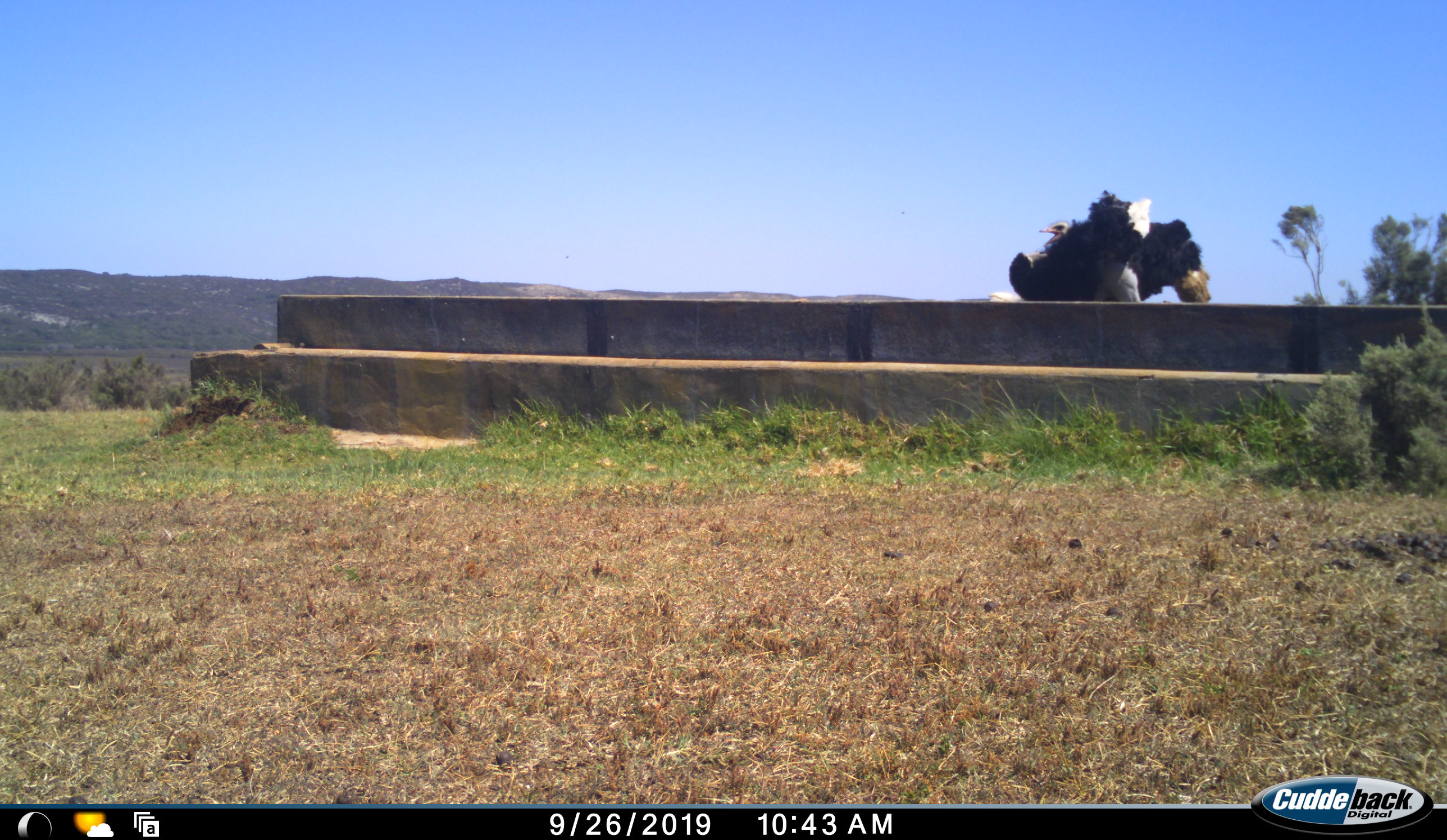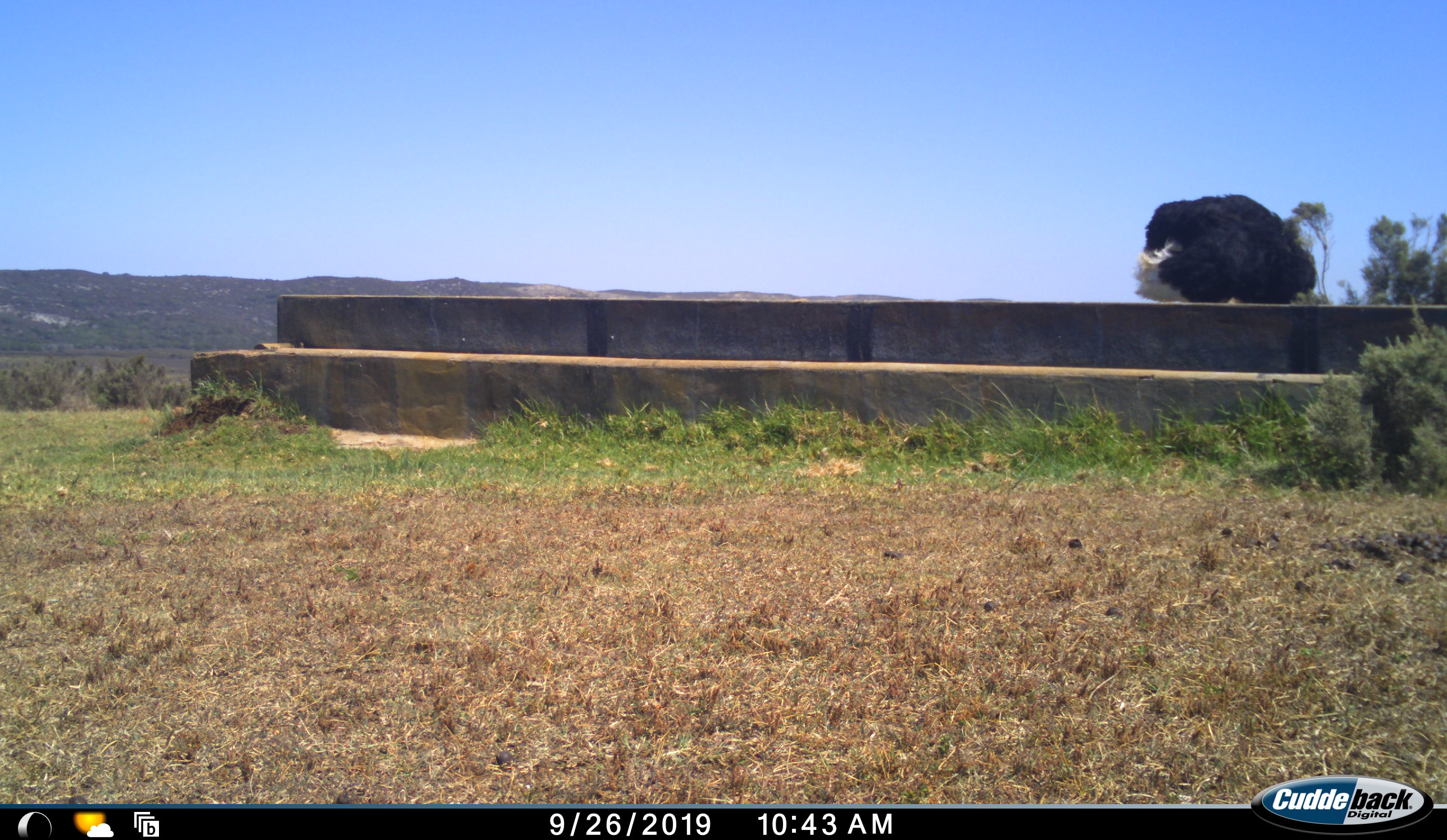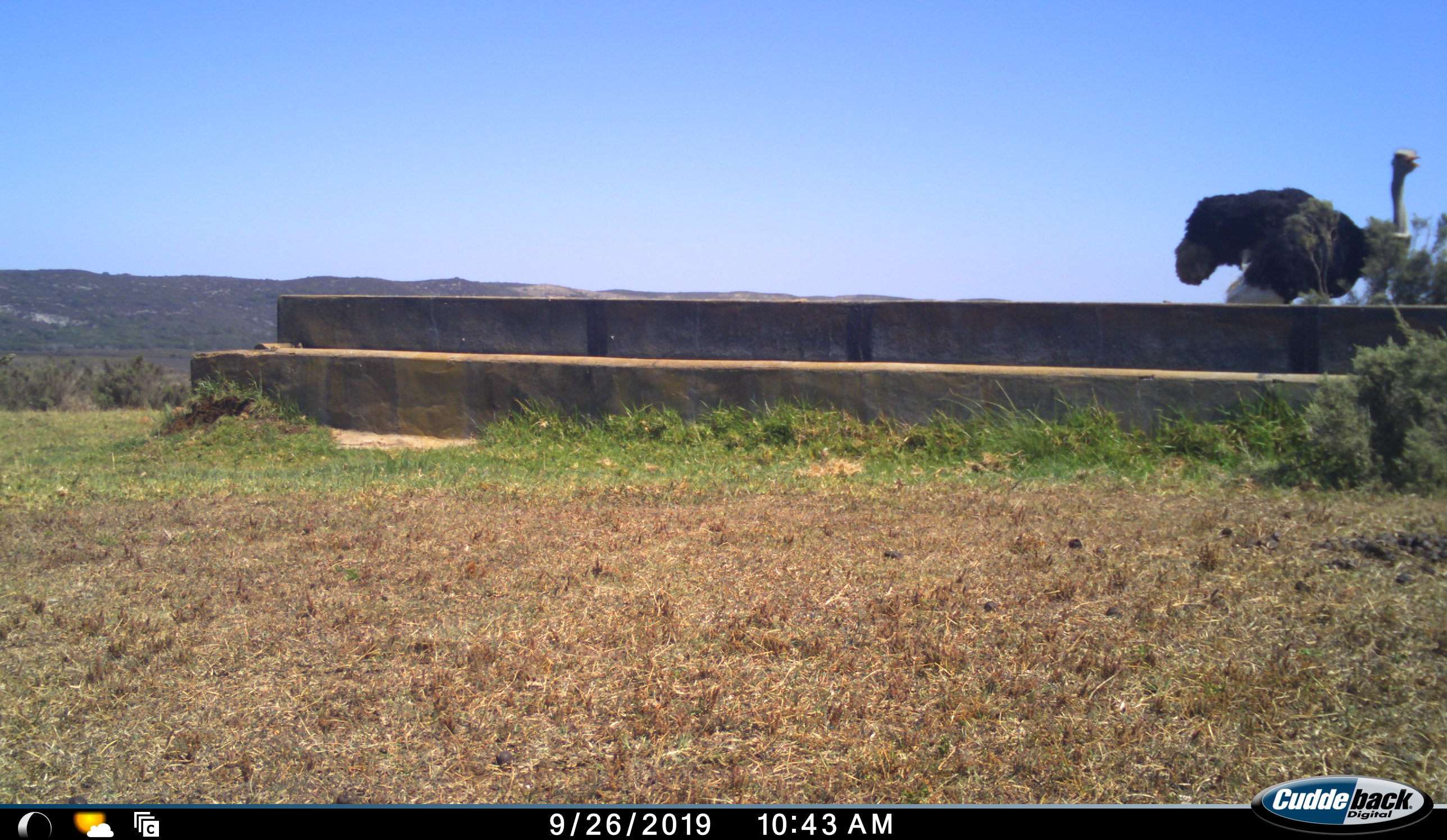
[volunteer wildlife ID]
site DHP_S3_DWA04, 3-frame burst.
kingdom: Animalia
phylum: Chordata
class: Aves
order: Struthioniformes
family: Struthionidae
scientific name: Struthionidae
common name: ostrich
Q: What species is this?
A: Ostrich (Struthionidae).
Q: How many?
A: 1.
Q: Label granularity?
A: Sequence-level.